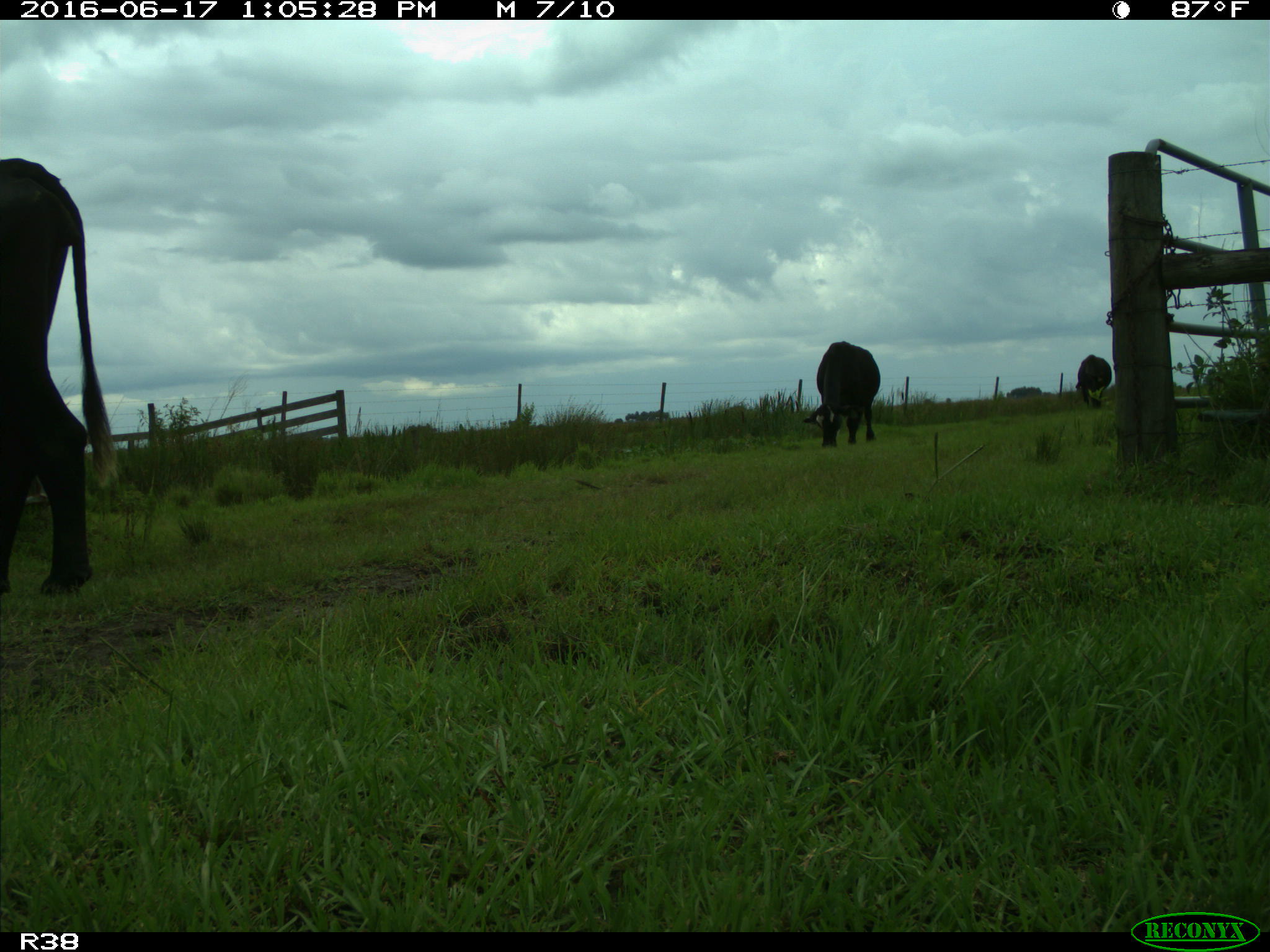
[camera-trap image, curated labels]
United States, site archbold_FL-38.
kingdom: Animalia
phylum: Chordata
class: Mammalia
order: Artiodactyla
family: Bovidae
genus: Bos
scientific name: Bos taurus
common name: domestic cow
Bos taurus (domestic cow).